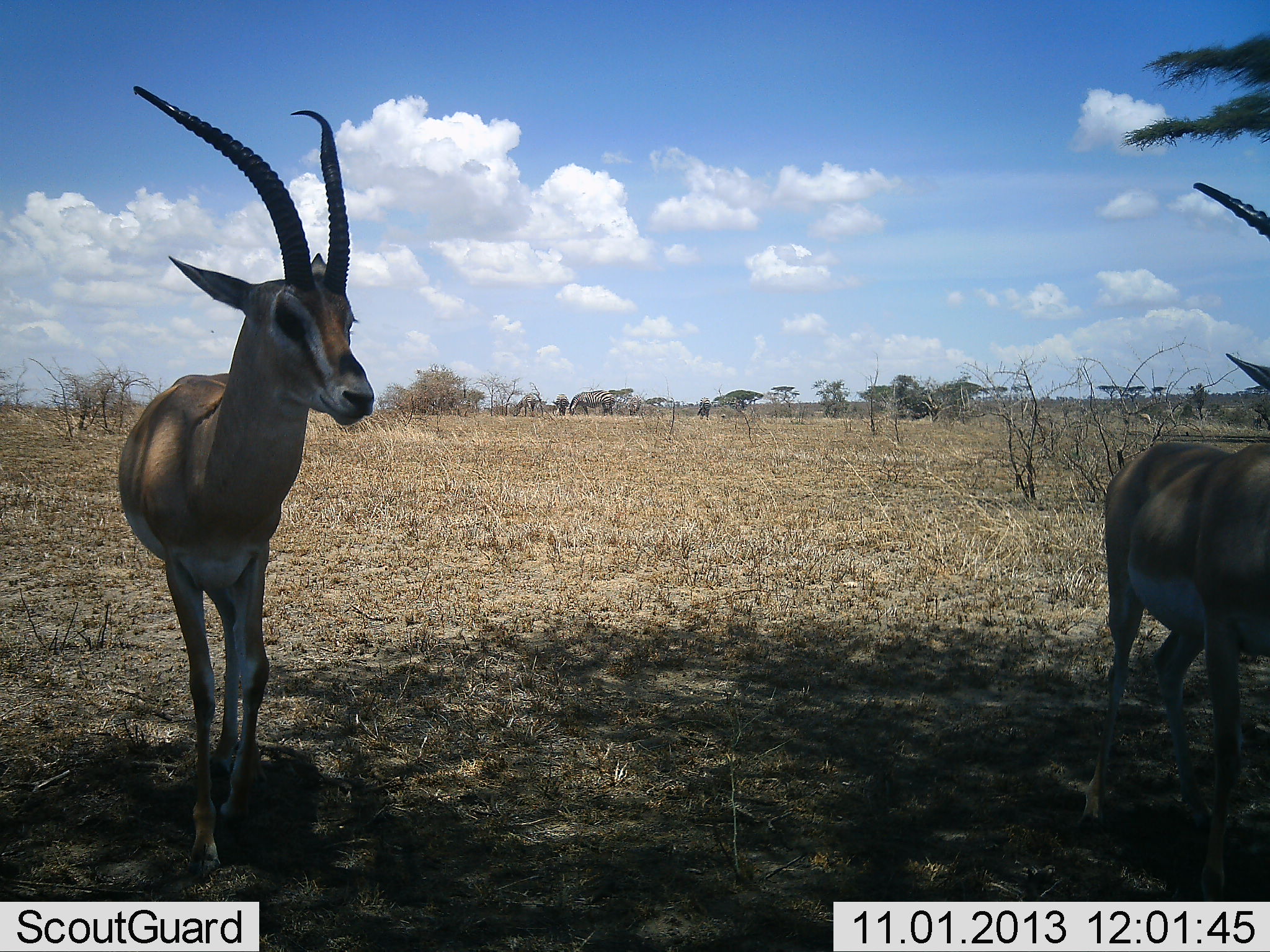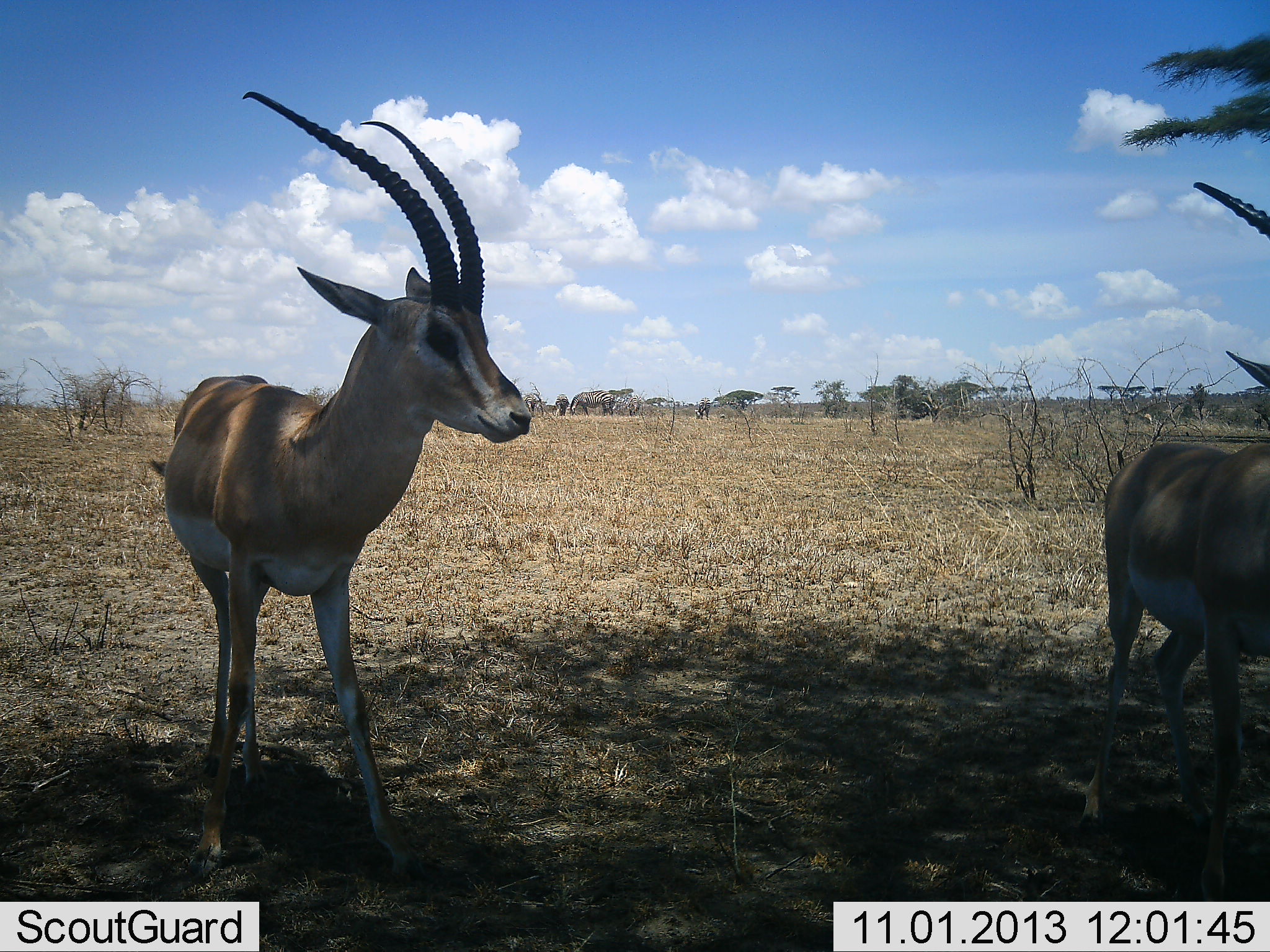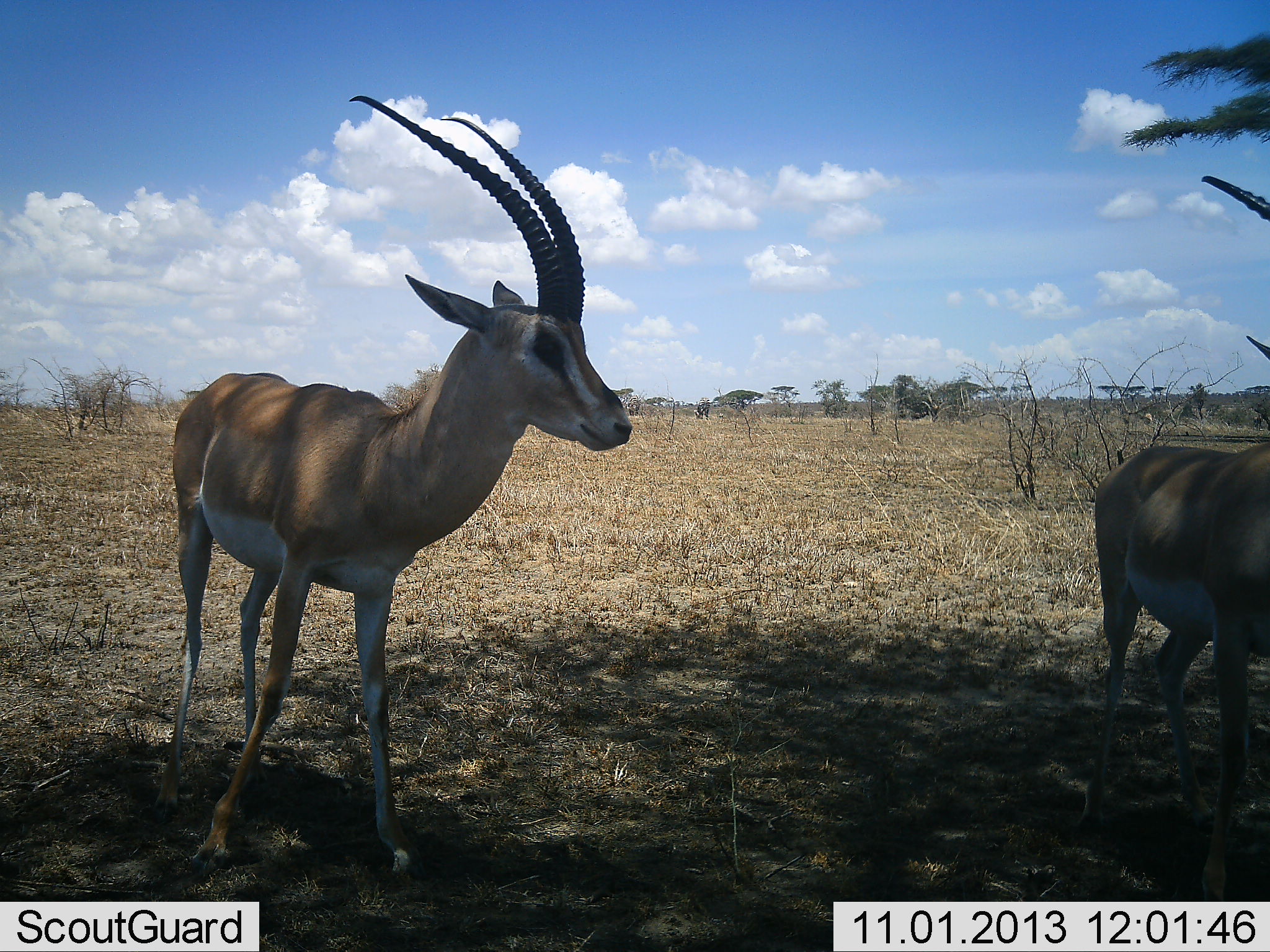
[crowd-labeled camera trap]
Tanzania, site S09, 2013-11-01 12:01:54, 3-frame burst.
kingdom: Animalia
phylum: Chordata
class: Mammalia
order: Artiodactyla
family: Bovidae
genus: Nanger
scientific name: Nanger granti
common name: grant's gazelle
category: gazellegrants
Gazellegrants (grant's gazelle) (Nanger granti), count 2. Behavior (volunteer vote fractions): standing 92%, resting 0%, moving 50%, interacting 0%. Young present (vote fraction): 0%. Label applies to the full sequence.